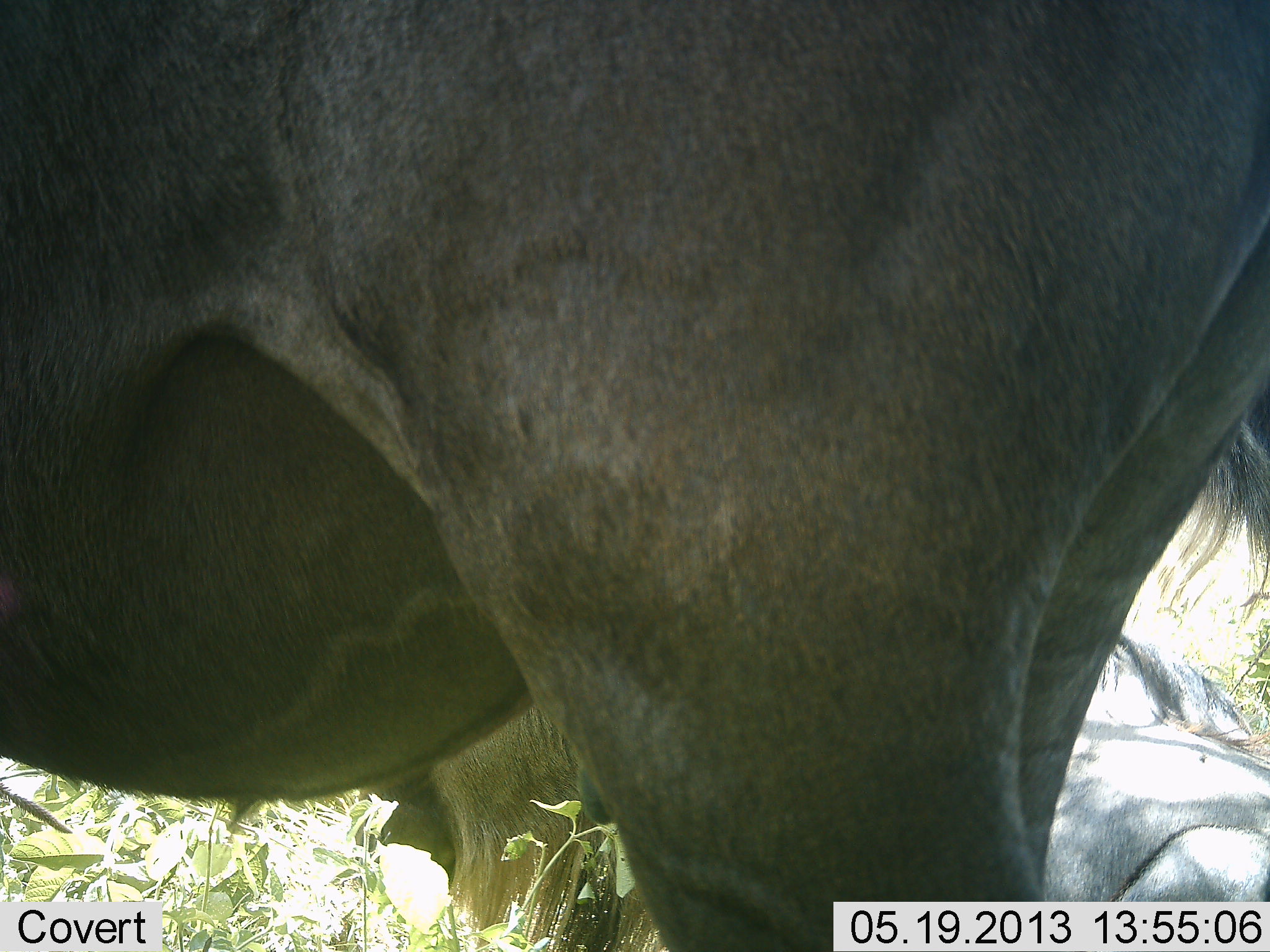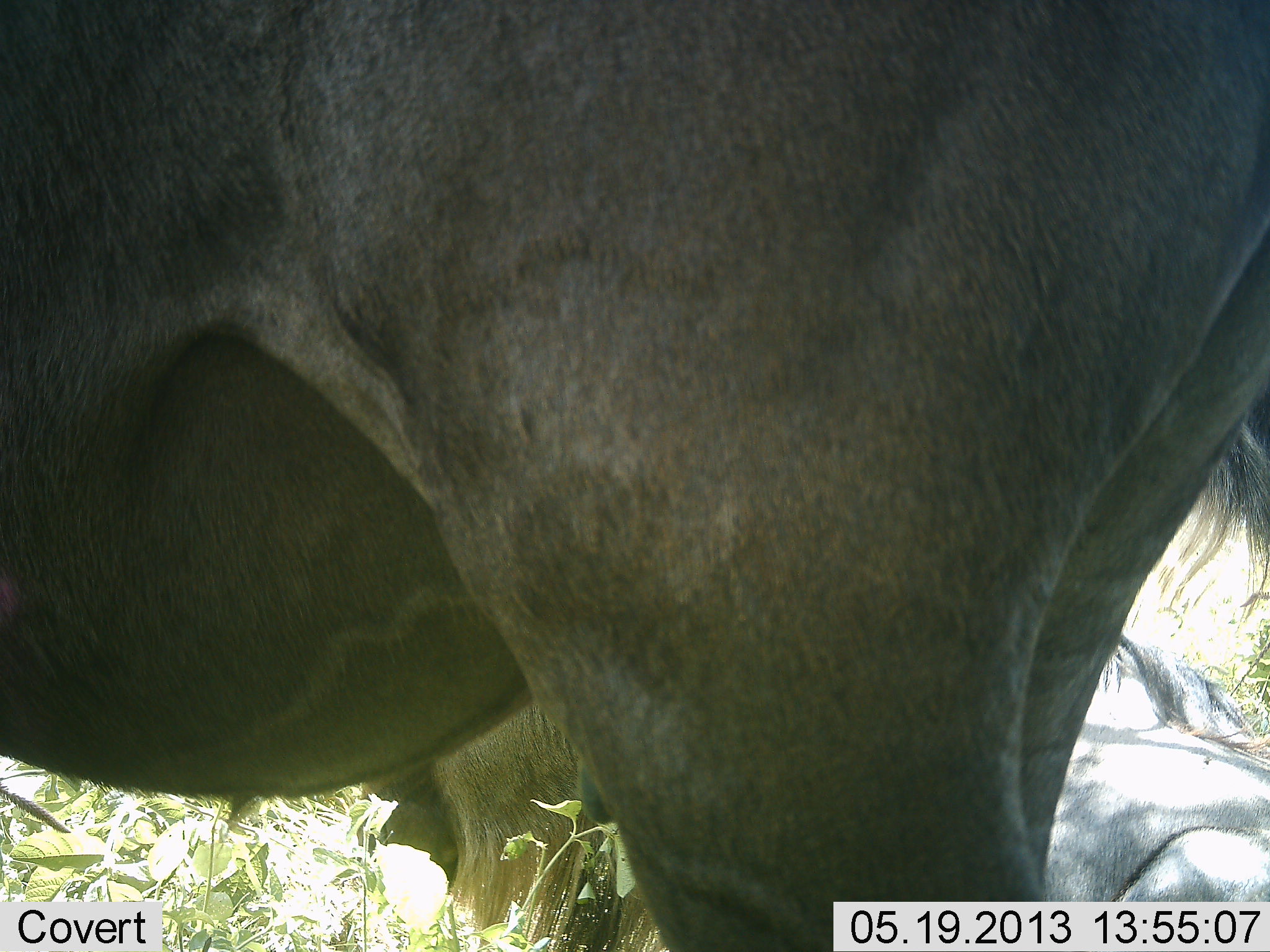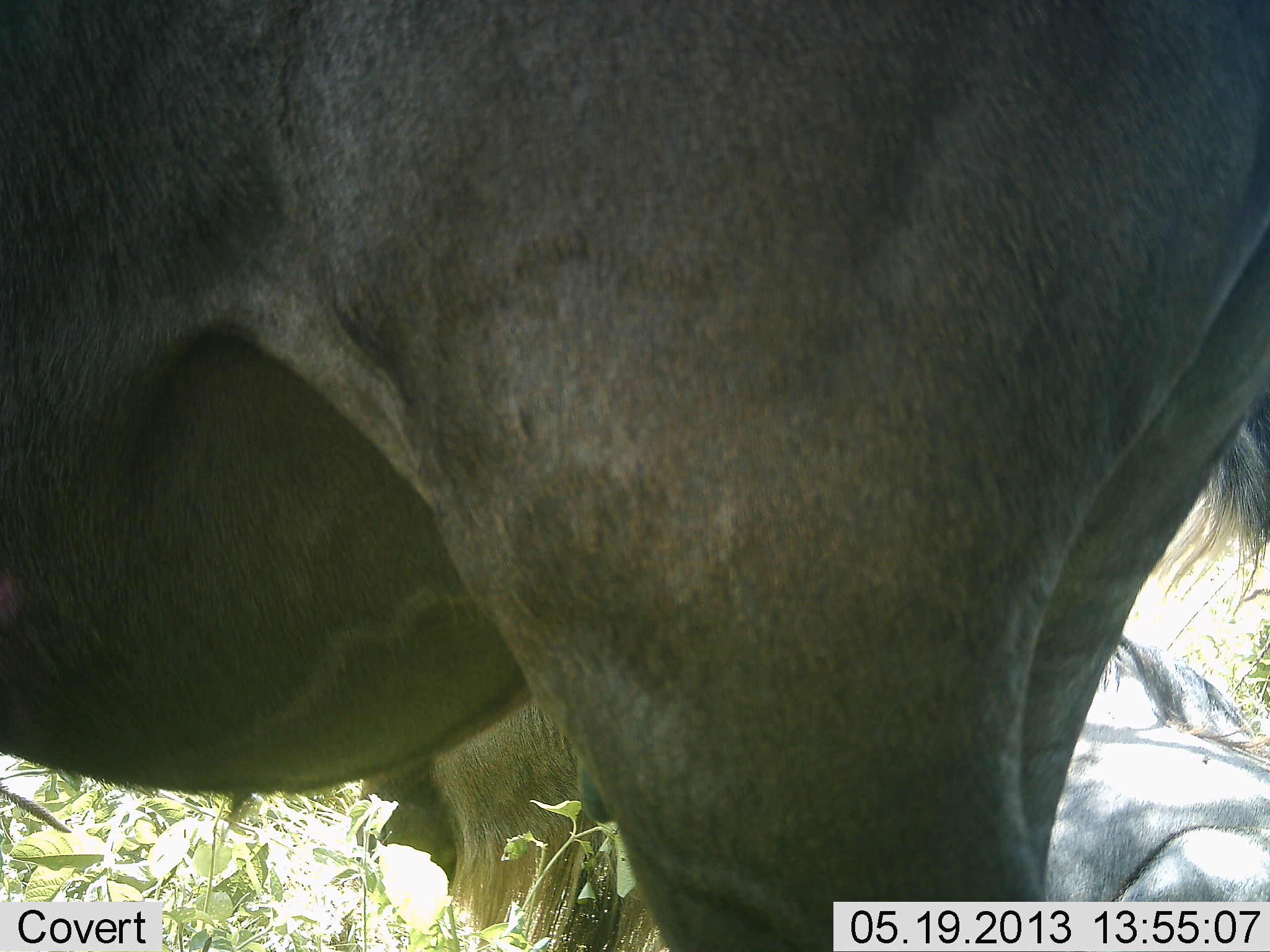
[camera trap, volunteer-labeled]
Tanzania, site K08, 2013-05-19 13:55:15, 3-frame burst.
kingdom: Animalia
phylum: Chordata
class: Mammalia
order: Artiodactyla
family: Bovidae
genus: Connochaetes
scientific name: Connochaetes taurinus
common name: blue wildebeest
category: wildebeest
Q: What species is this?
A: Wildebeest (blue wildebeest) (Connochaetes taurinus).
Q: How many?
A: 2.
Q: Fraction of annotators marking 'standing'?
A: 91%.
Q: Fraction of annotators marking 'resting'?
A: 82%.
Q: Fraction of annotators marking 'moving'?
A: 0%.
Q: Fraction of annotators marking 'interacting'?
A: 0%.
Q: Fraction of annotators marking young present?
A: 0%.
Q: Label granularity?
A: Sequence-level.